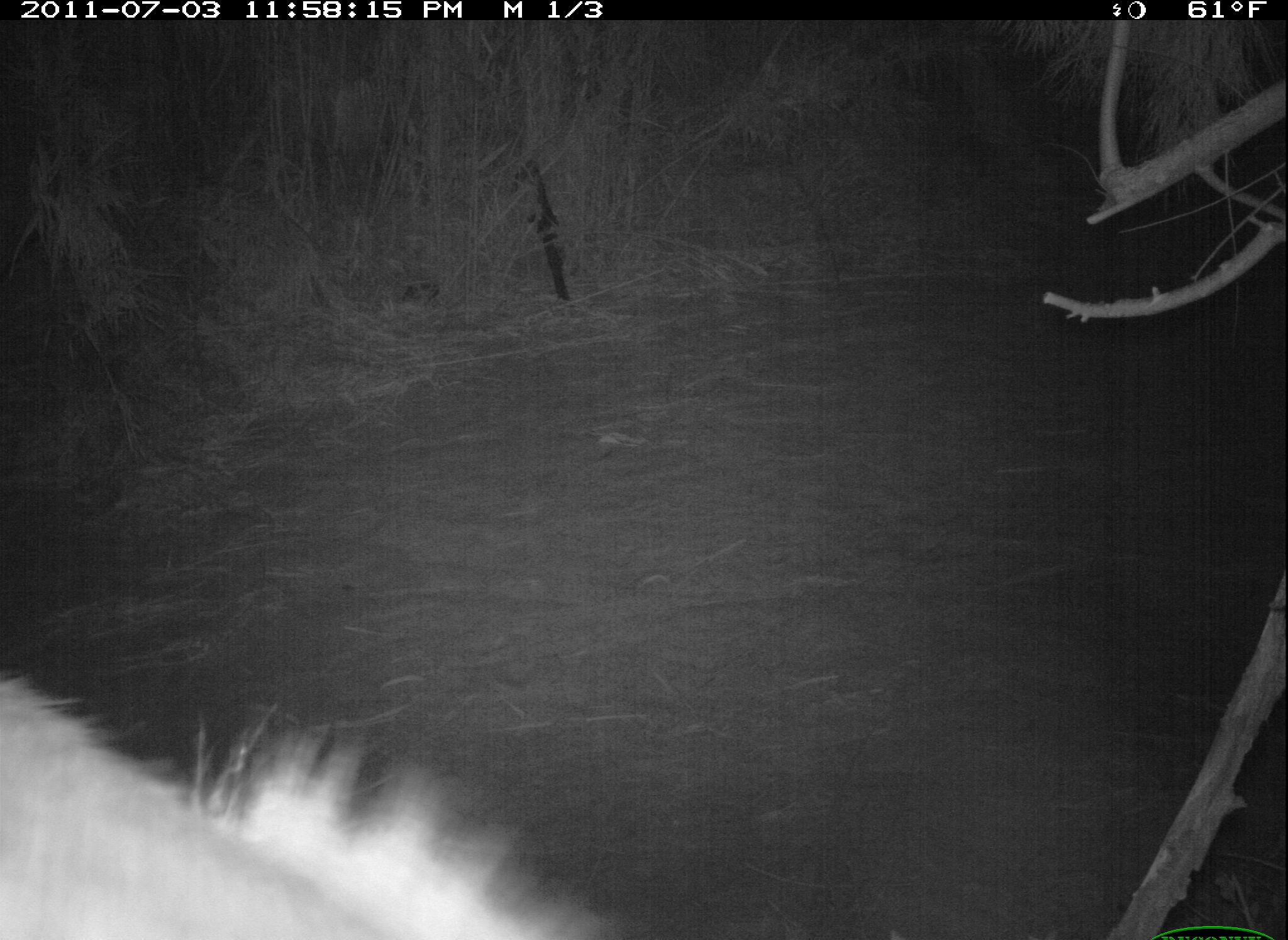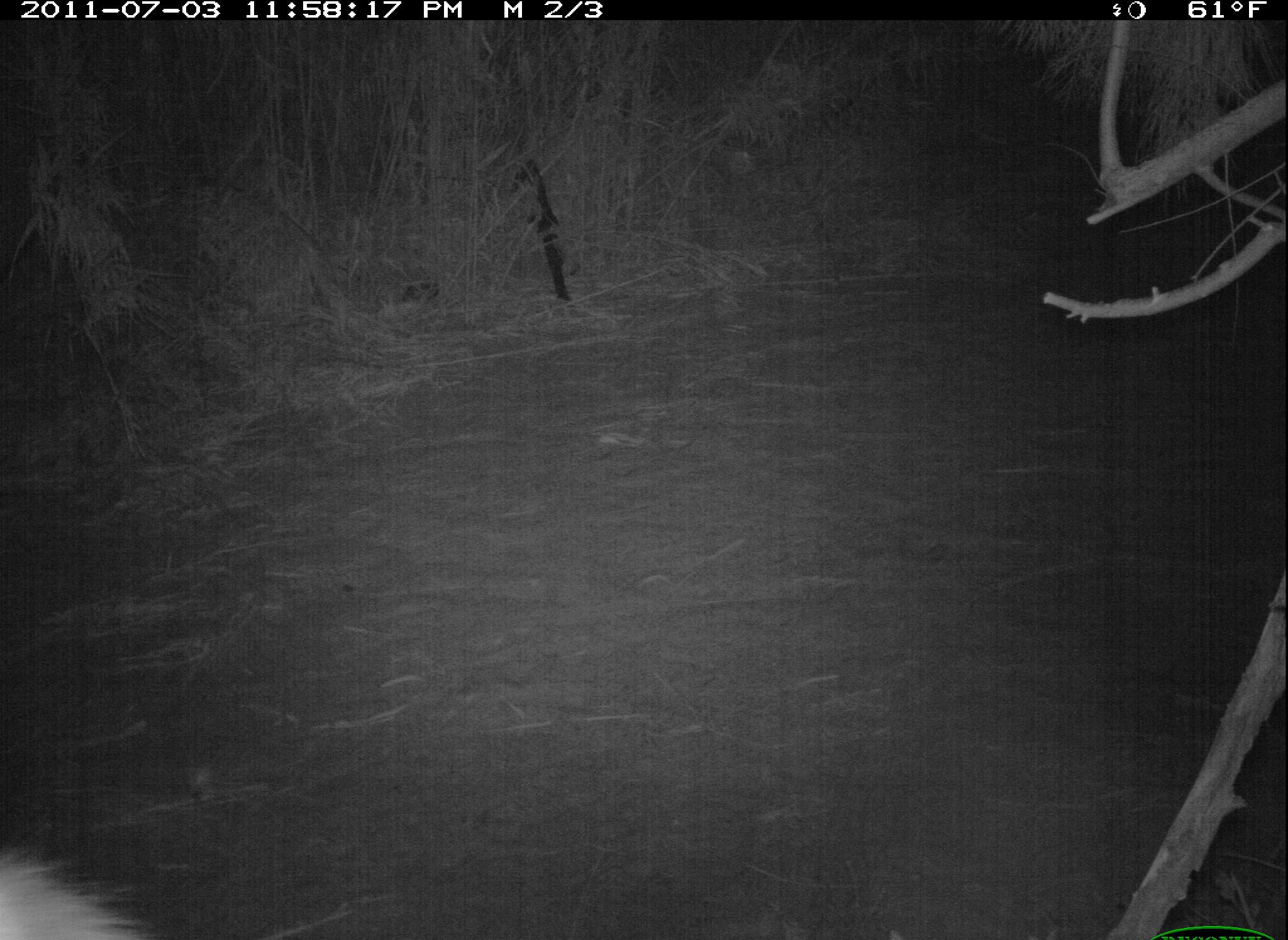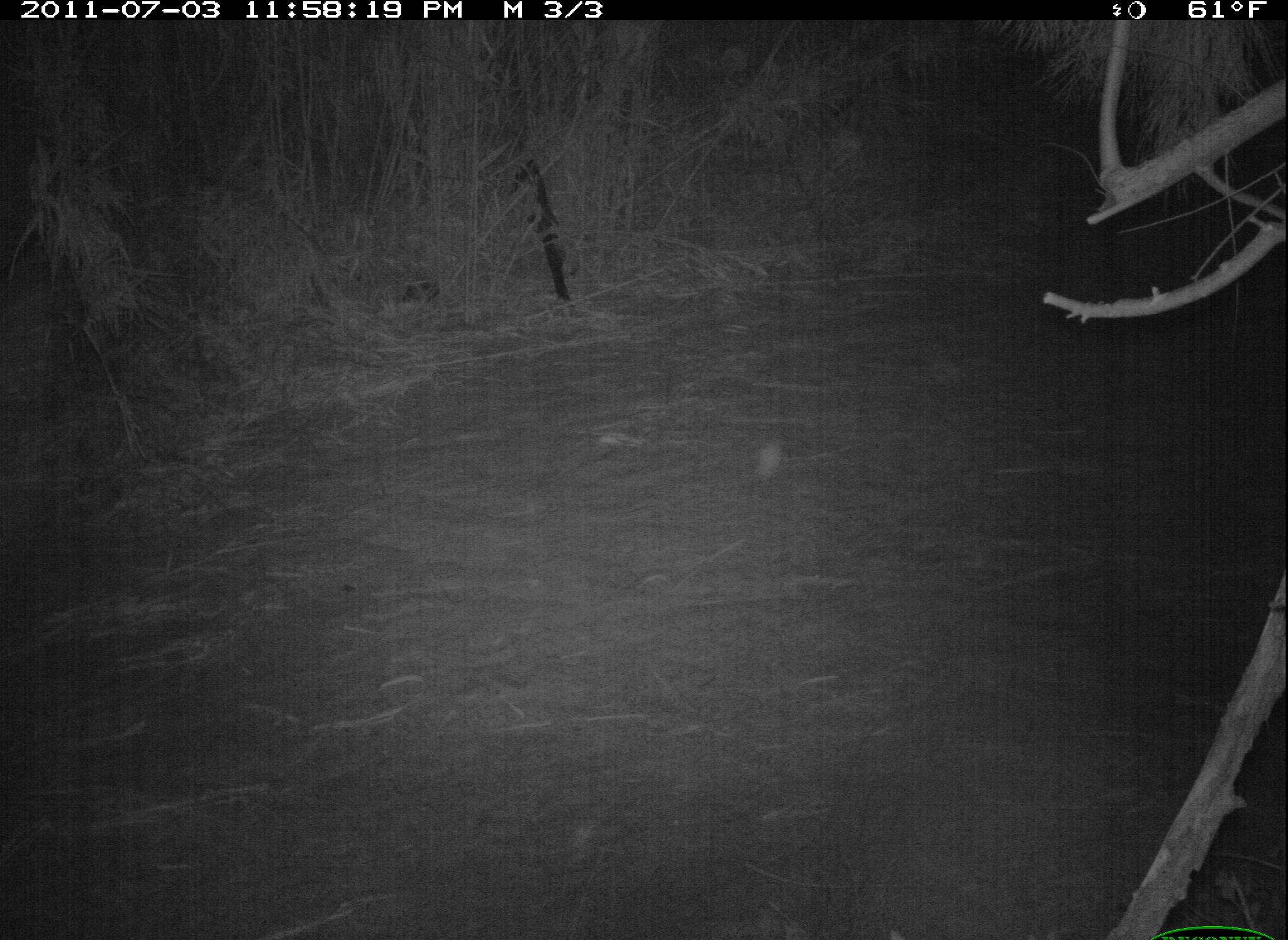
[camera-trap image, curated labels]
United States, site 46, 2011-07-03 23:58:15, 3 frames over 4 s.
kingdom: Animalia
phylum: Chordata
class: Mammalia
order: Carnivora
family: Procyonidae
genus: Procyon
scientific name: Procyon lotor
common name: raccoon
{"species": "raccoon (Procyon lotor)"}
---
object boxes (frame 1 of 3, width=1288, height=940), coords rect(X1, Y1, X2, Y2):
raccoon: rect(4, 628, 632, 940)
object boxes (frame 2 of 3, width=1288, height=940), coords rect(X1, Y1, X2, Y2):
raccoon: rect(3, 836, 161, 940)